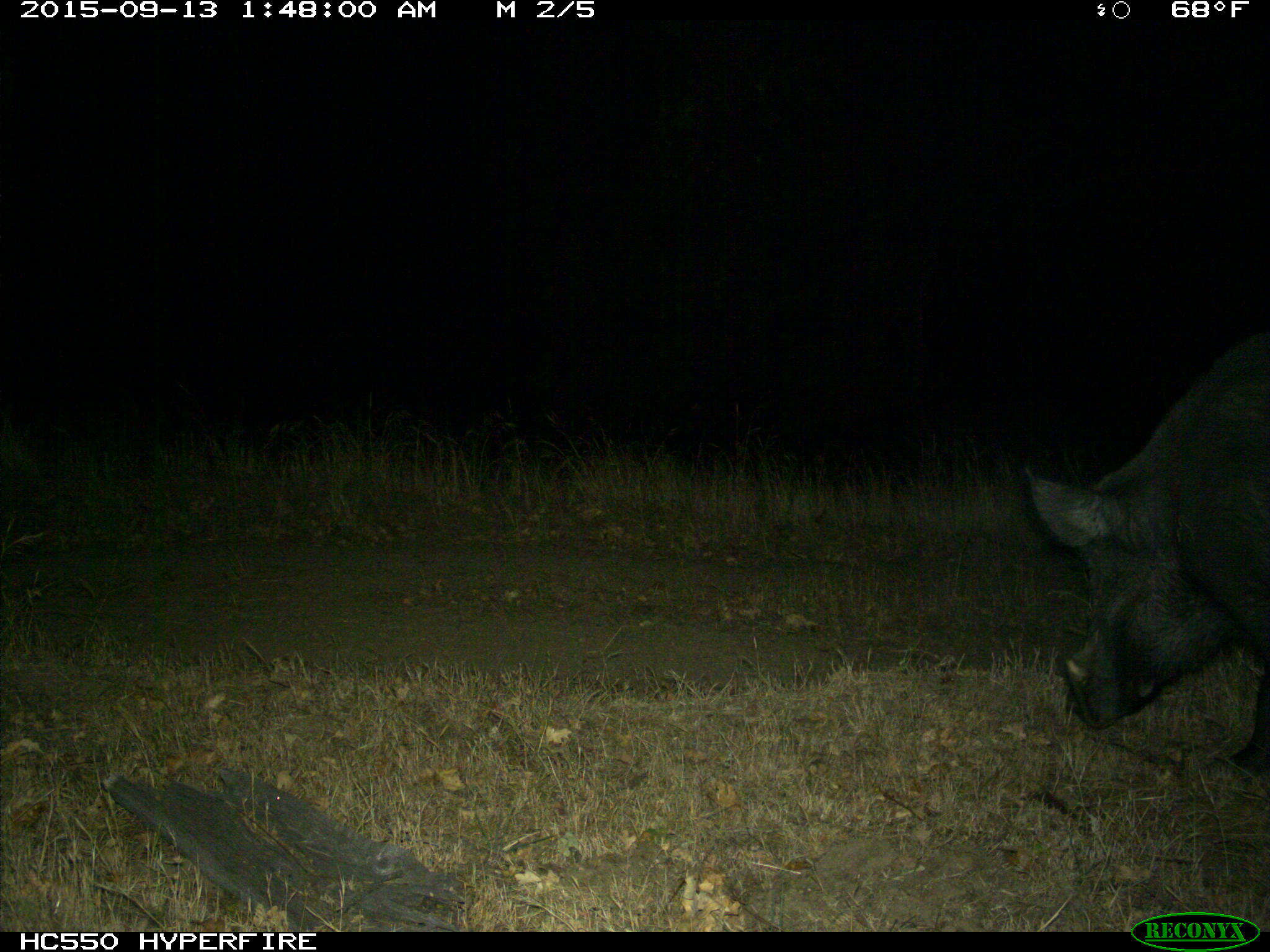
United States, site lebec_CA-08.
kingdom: Animalia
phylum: Chordata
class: Mammalia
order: Artiodactyla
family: Suidae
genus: Sus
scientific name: Sus scrofa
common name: wild boar